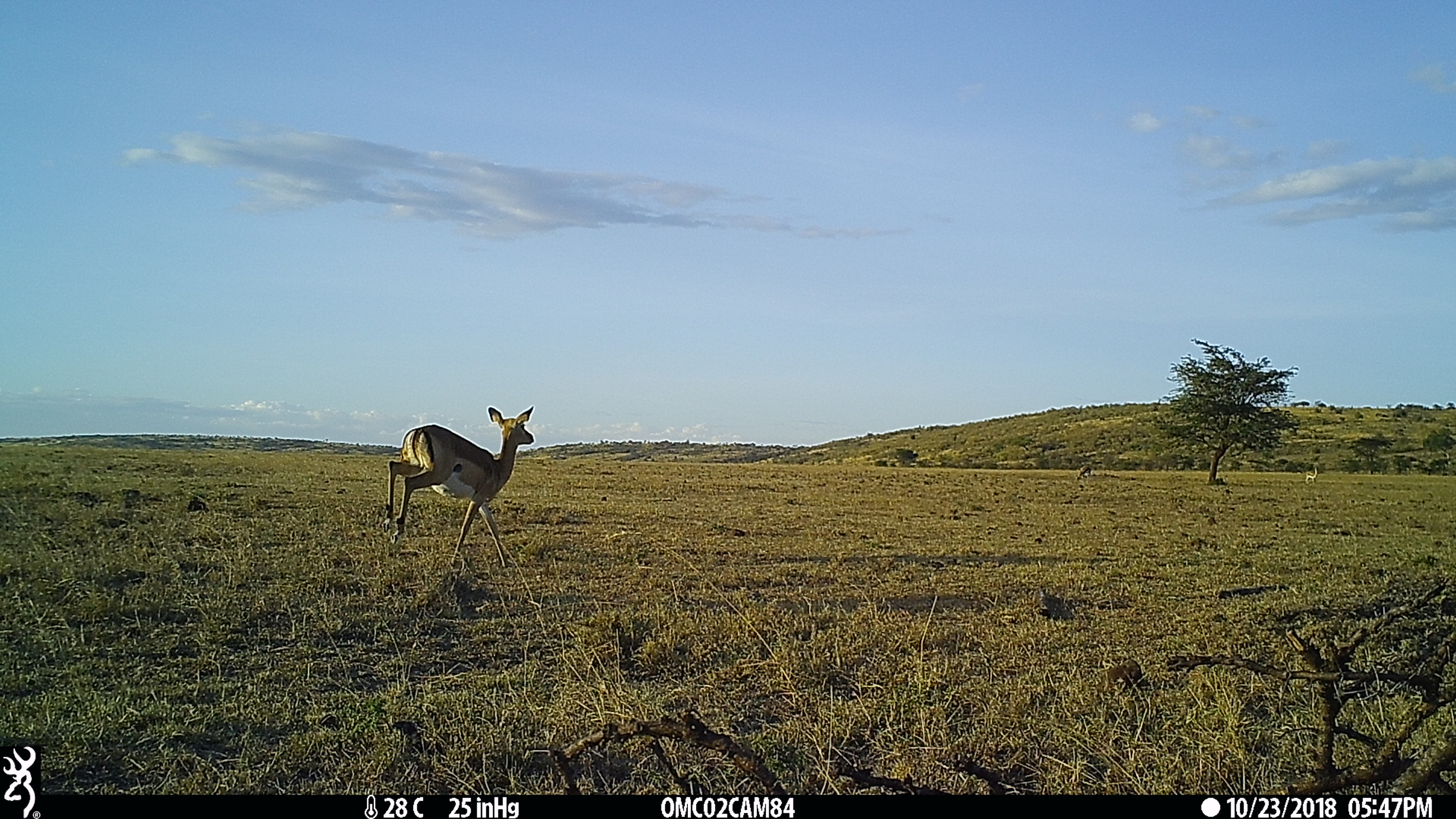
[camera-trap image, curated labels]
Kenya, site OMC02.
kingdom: Animalia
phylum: Chordata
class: Mammalia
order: Artiodactyla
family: Bovidae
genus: Aepyceros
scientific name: Aepyceros melampus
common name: impala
Impala (Aepyceros melampus).